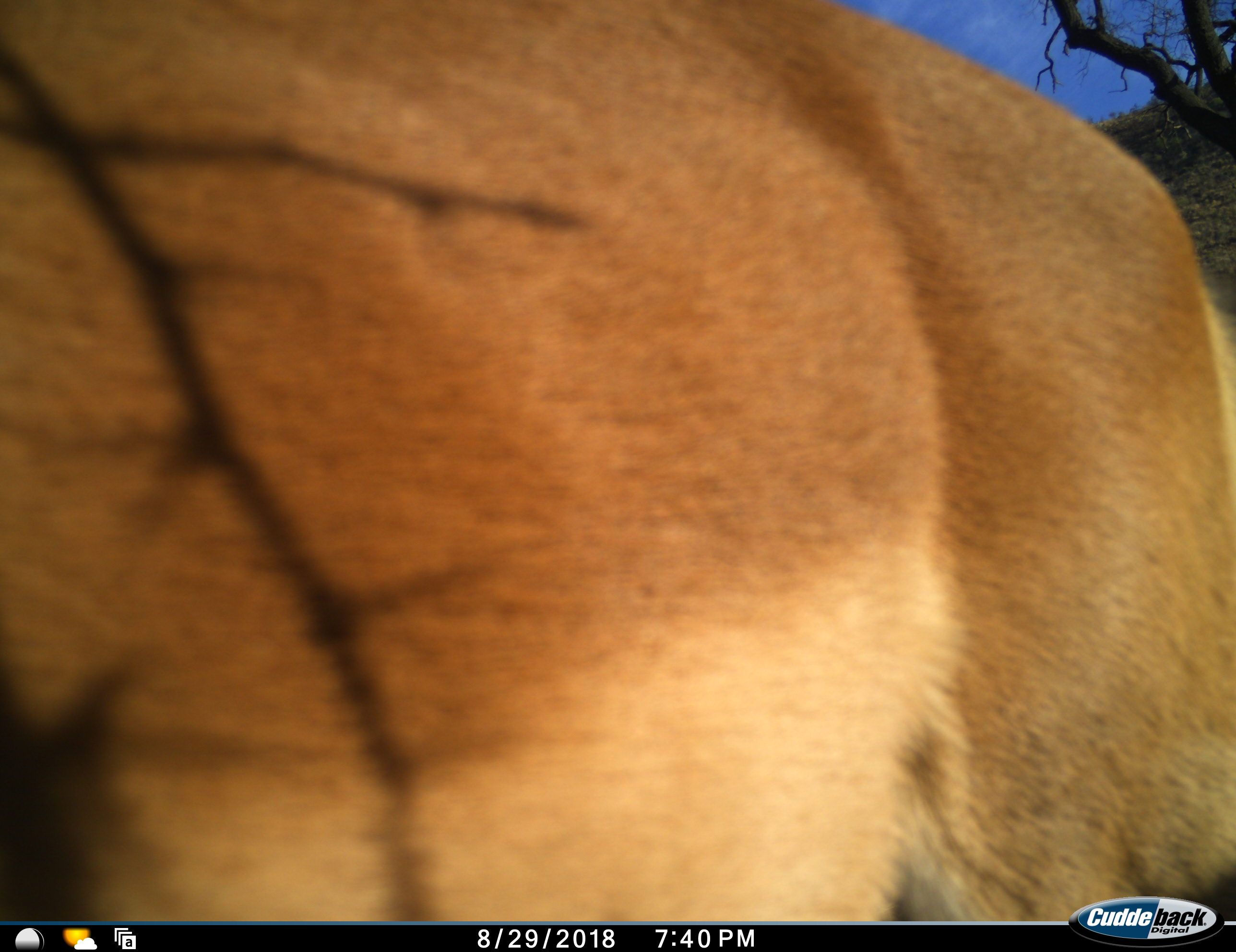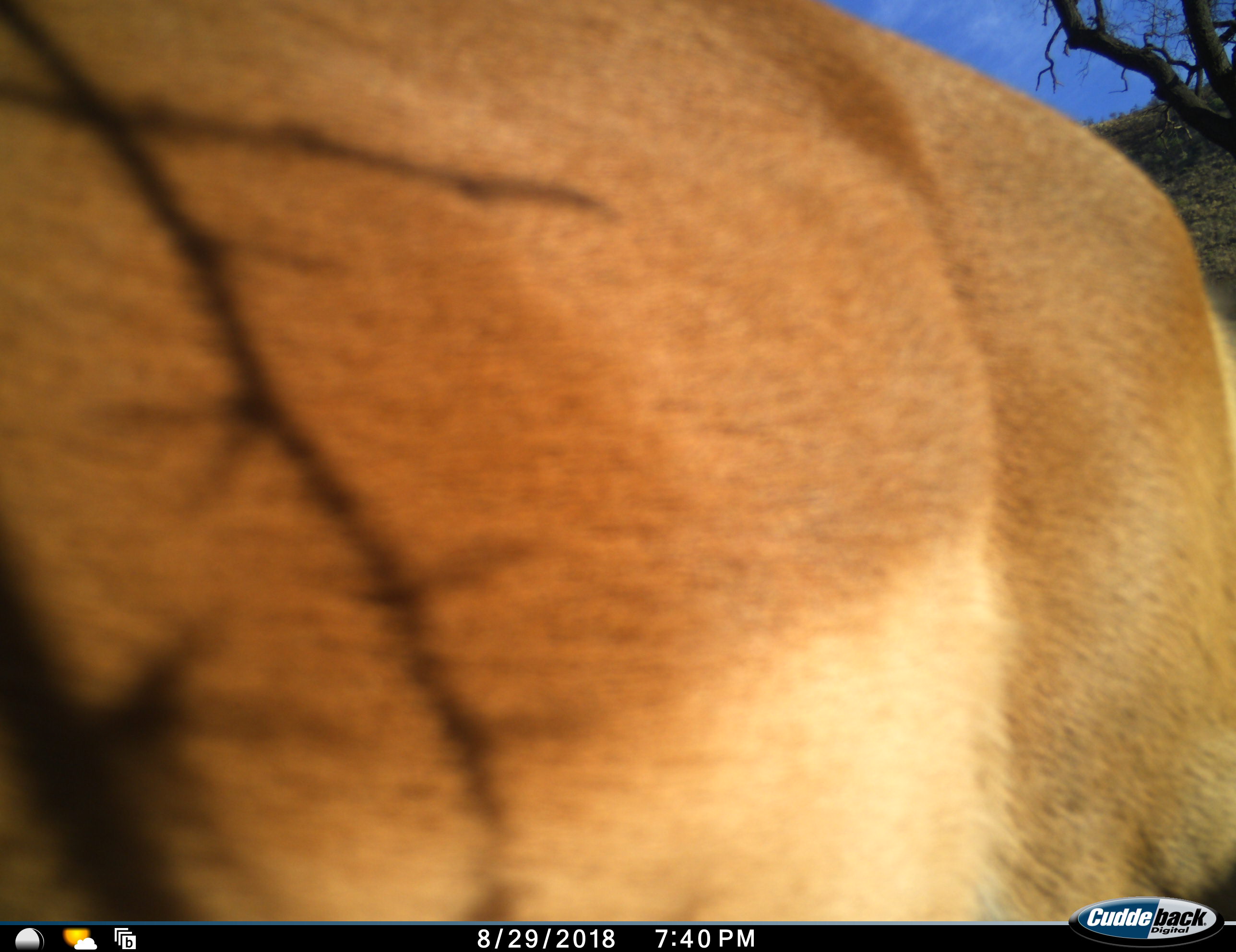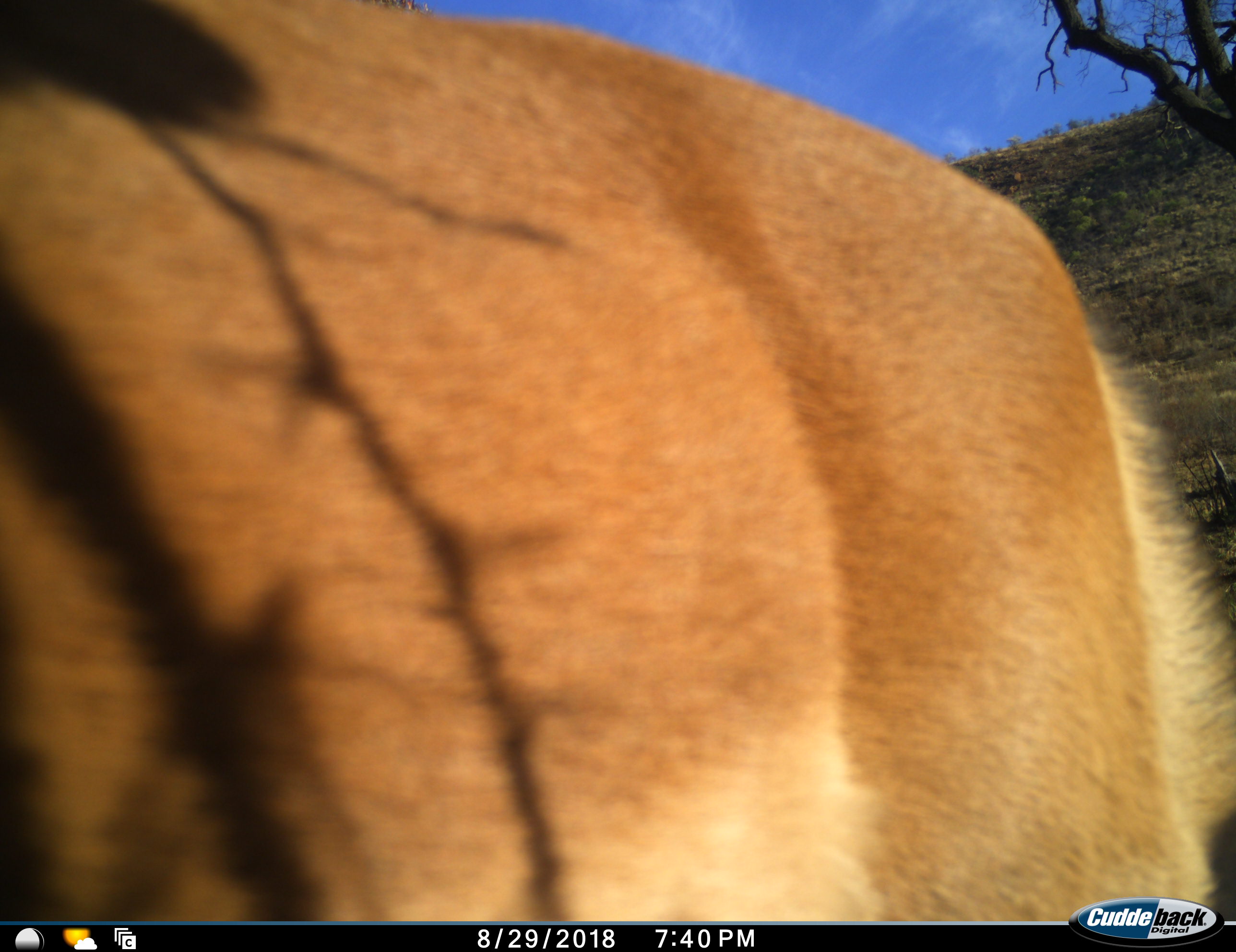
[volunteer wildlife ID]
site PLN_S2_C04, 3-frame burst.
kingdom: Animalia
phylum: Chordata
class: Mammalia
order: Artiodactyla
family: Bovidae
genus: Aepyceros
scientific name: Aepyceros melampus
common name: impala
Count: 1.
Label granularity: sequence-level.